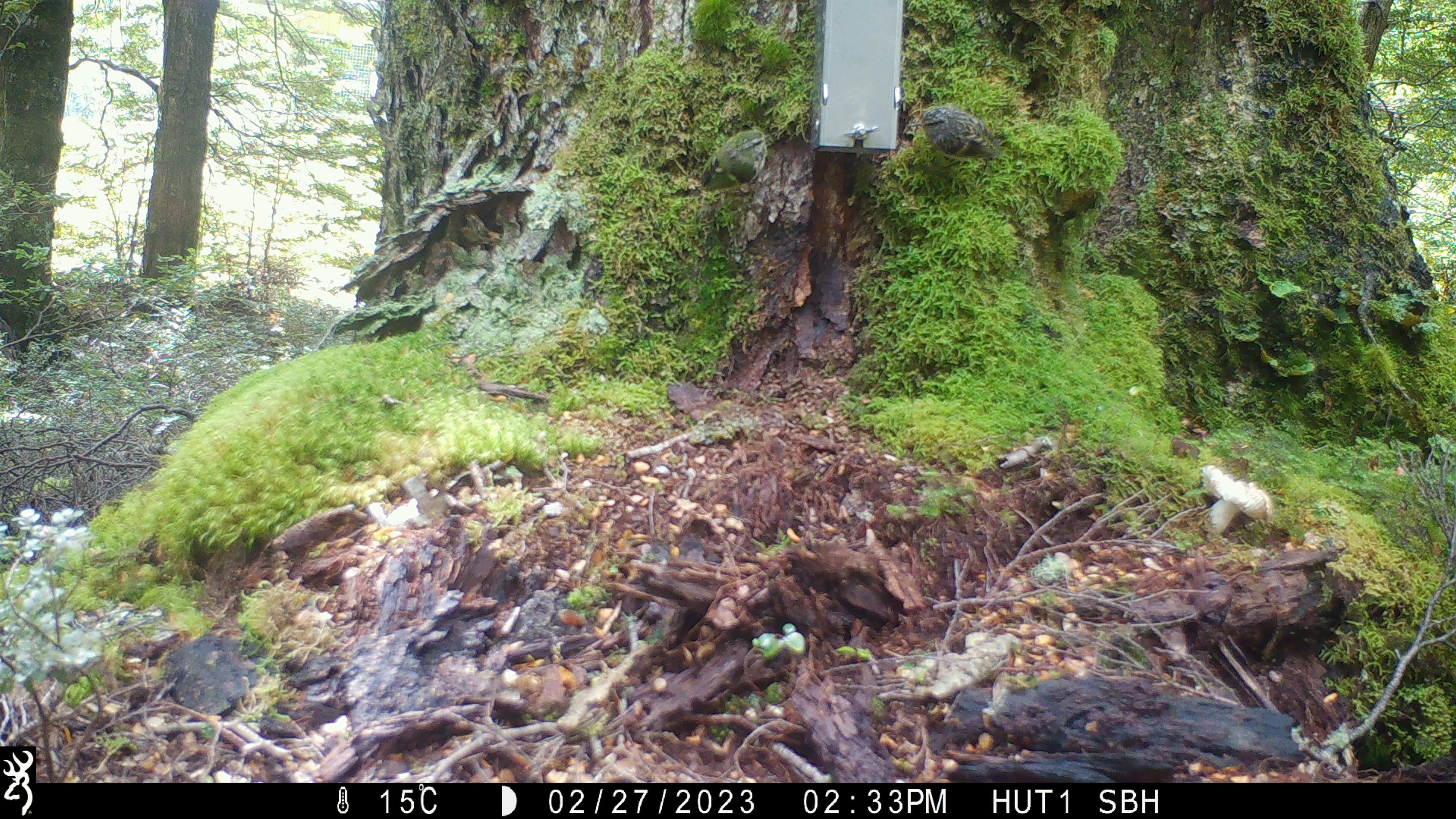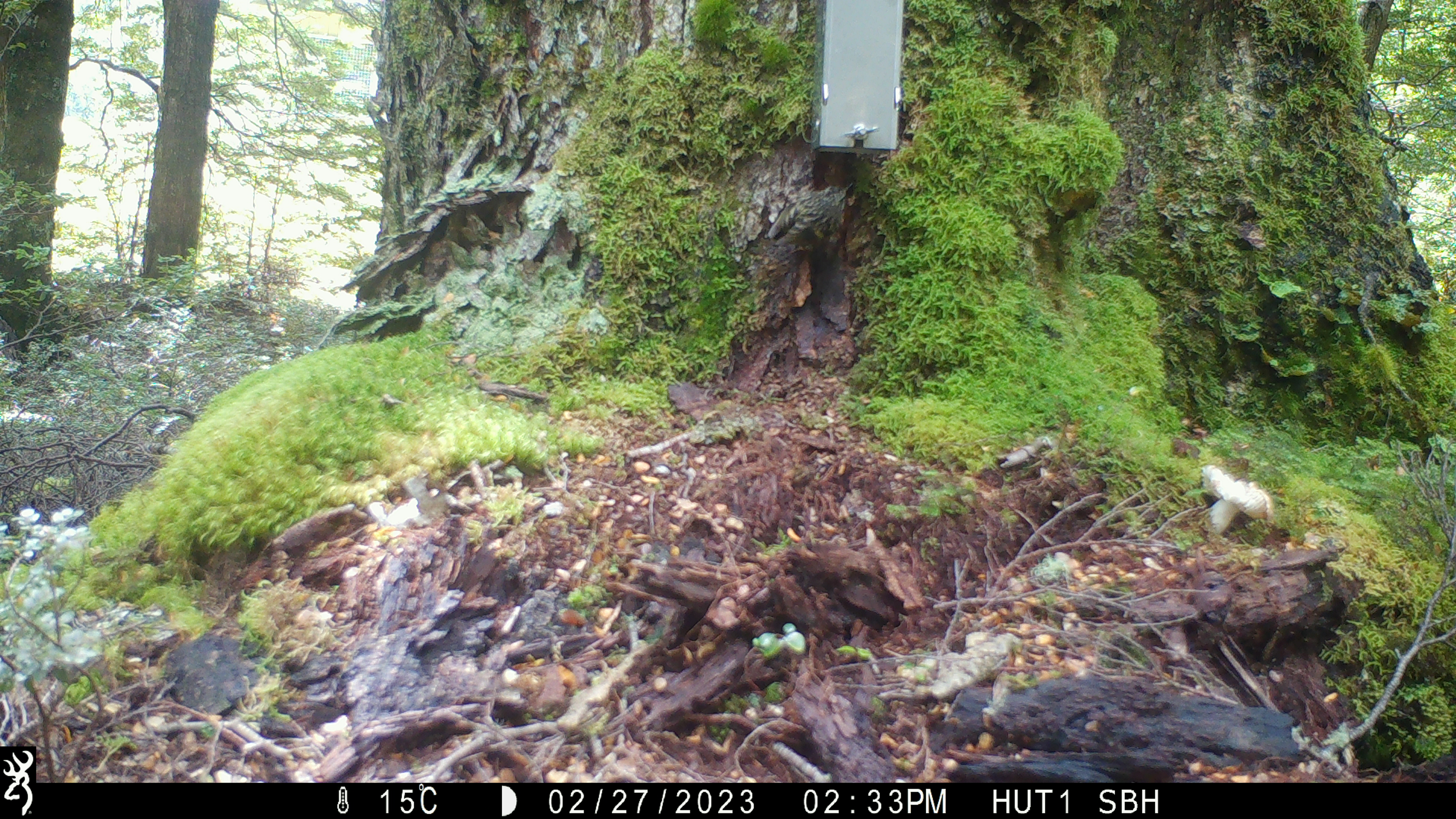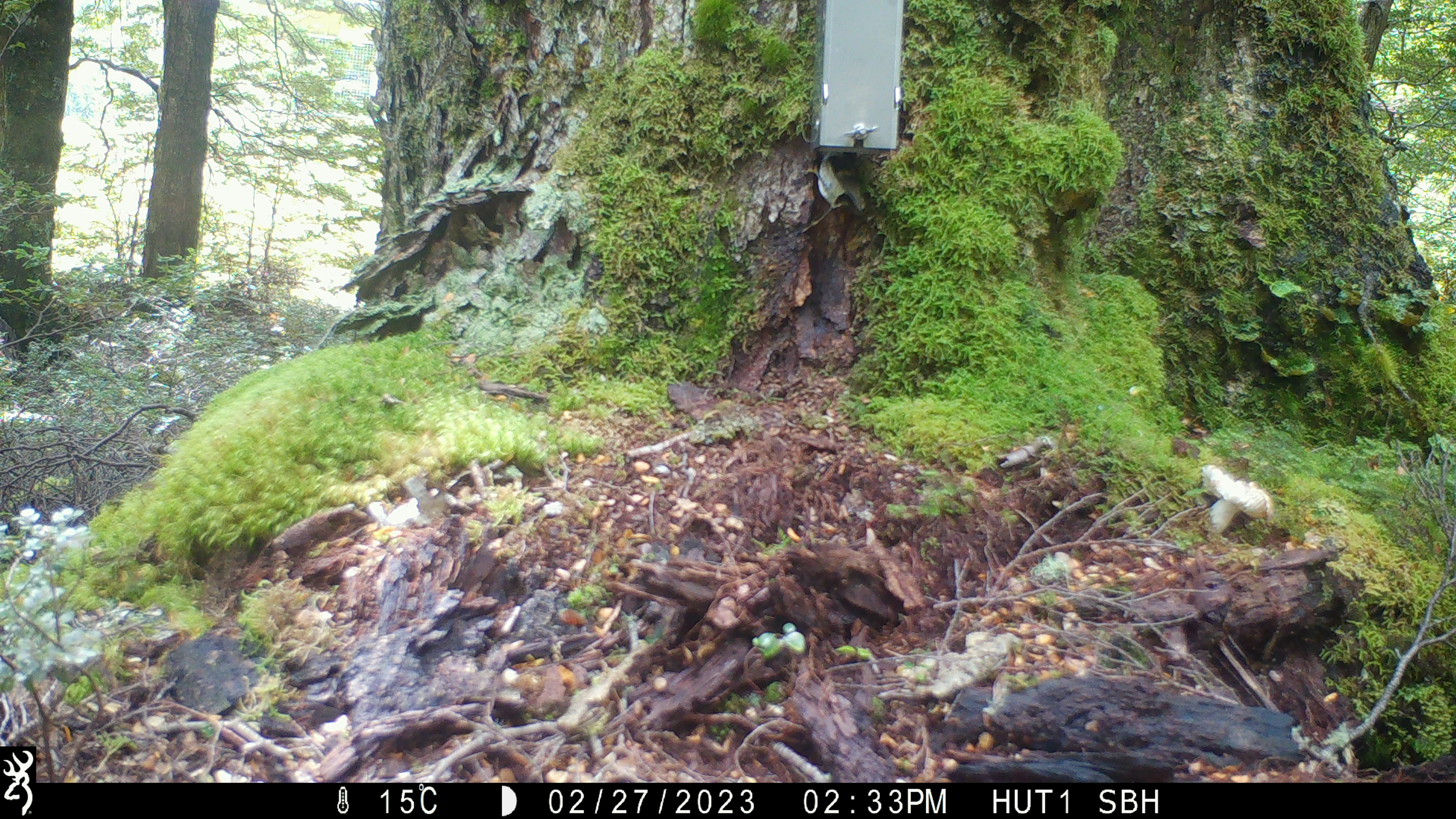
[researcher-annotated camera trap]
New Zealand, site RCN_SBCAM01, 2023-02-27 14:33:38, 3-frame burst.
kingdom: Animalia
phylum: Chordata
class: Aves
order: Passeriformes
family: Acanthisittidae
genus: Acanthisitta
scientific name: Acanthisitta chloris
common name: rifleman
Rifleman (Acanthisitta chloris).